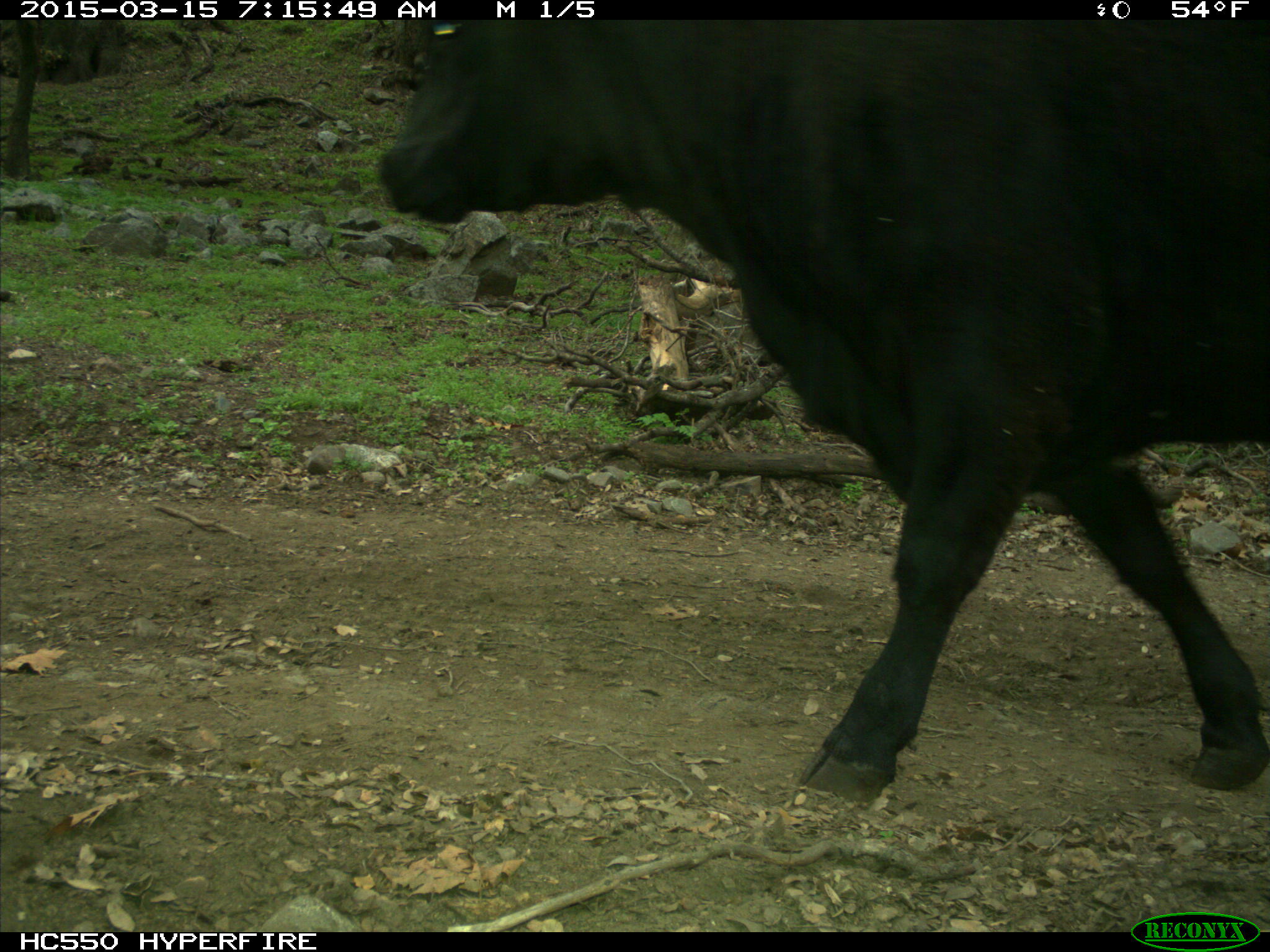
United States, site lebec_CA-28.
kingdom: Animalia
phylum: Chordata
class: Mammalia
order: Artiodactyla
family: Bovidae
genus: Bos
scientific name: Bos taurus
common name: domestic cow